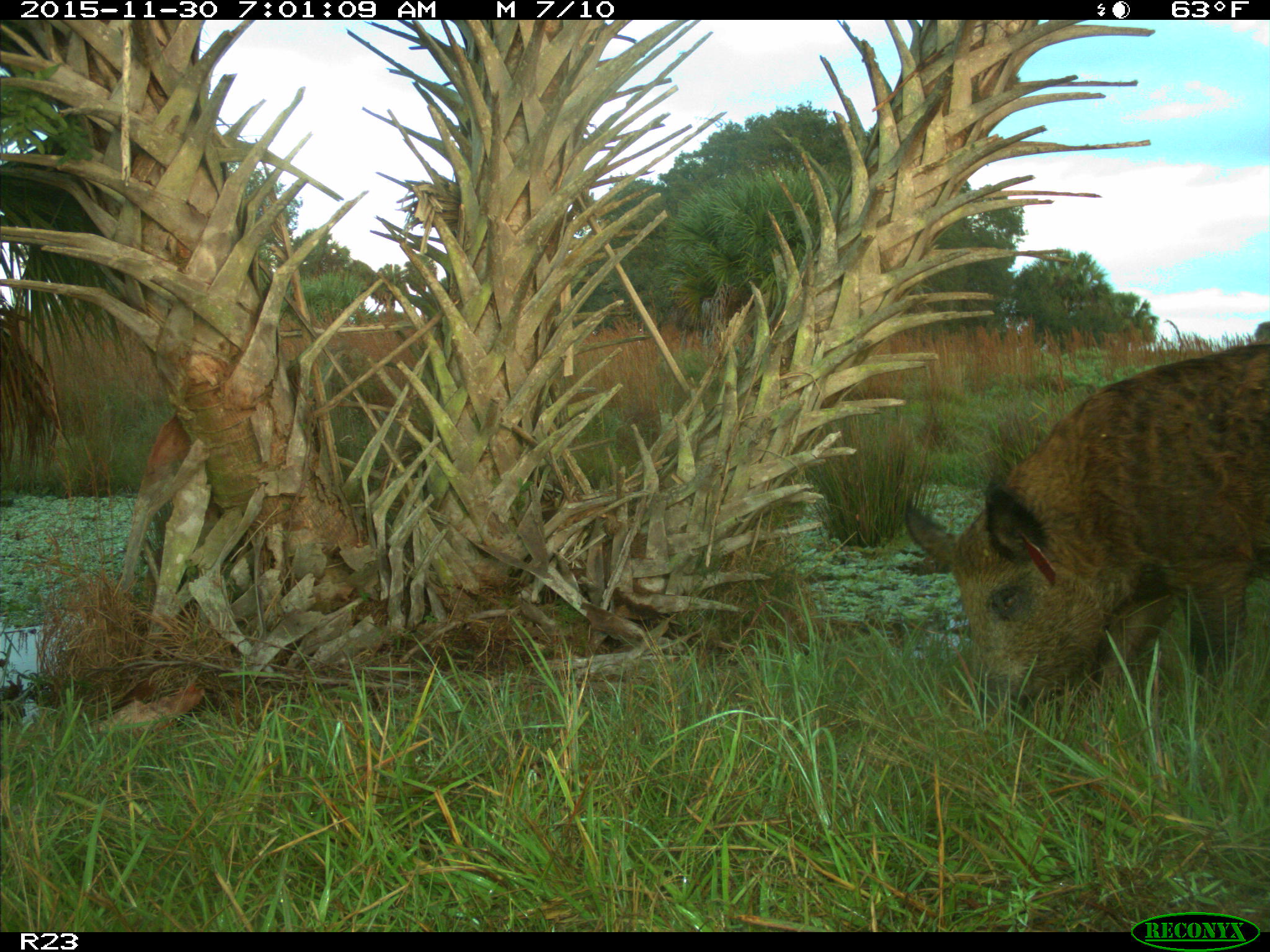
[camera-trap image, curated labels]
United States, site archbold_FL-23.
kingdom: Animalia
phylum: Chordata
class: Mammalia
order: Artiodactyla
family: Suidae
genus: Sus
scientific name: Sus scrofa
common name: wild boar